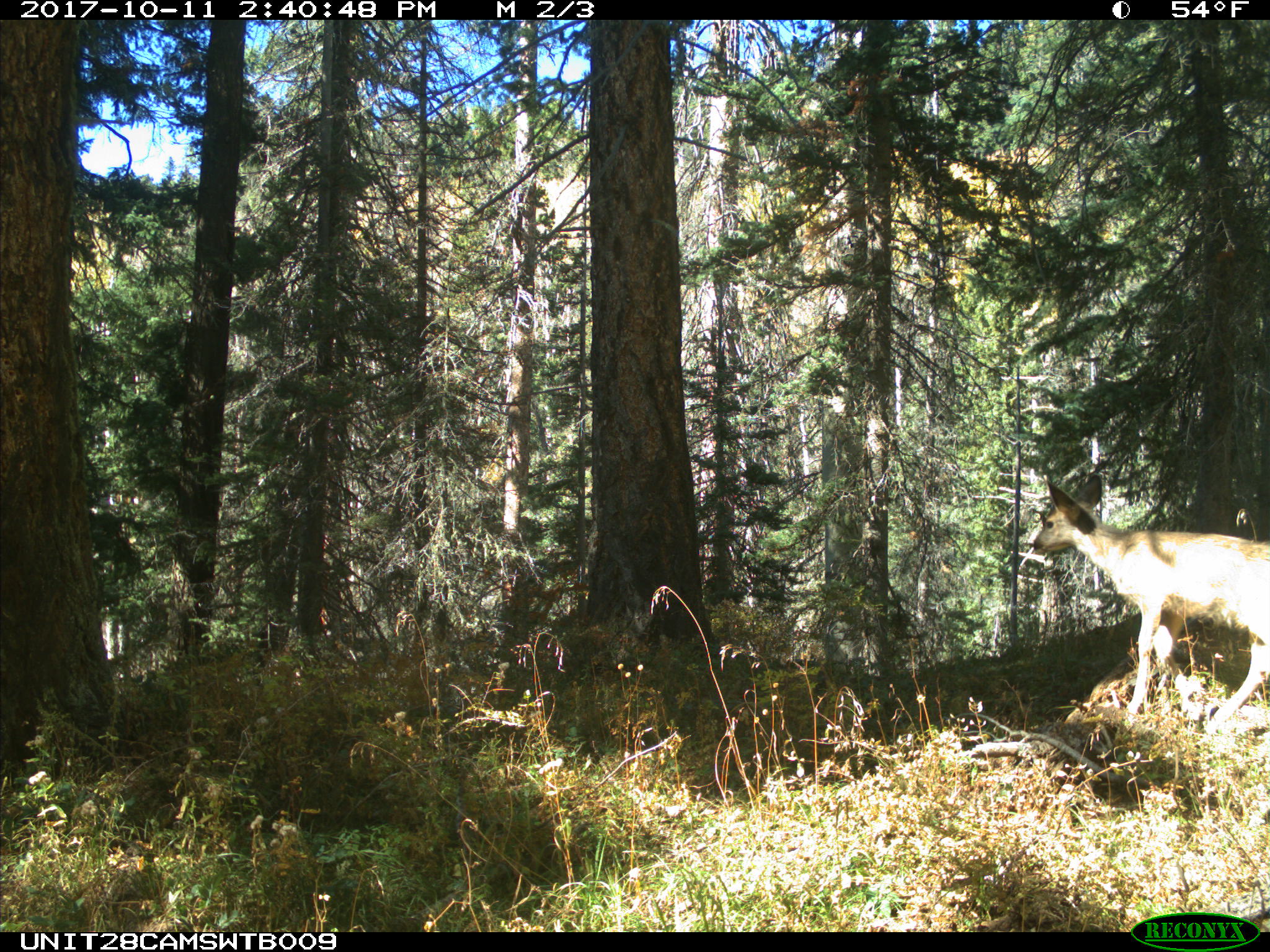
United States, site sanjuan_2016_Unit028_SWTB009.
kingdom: Animalia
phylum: Chordata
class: Mammalia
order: Artiodactyla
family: Cervidae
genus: Odocoileus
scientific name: Odocoileus hemionus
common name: mule deer